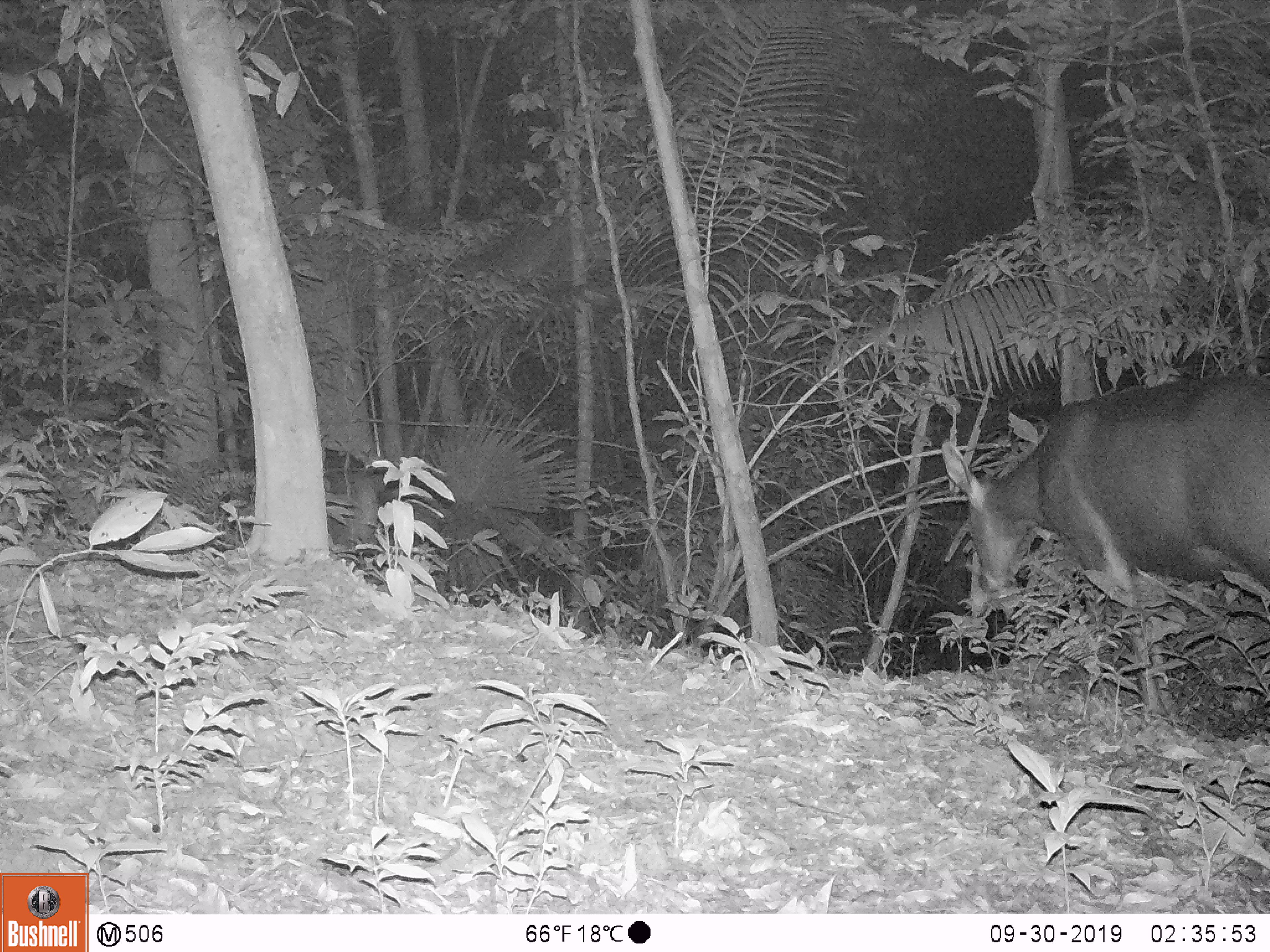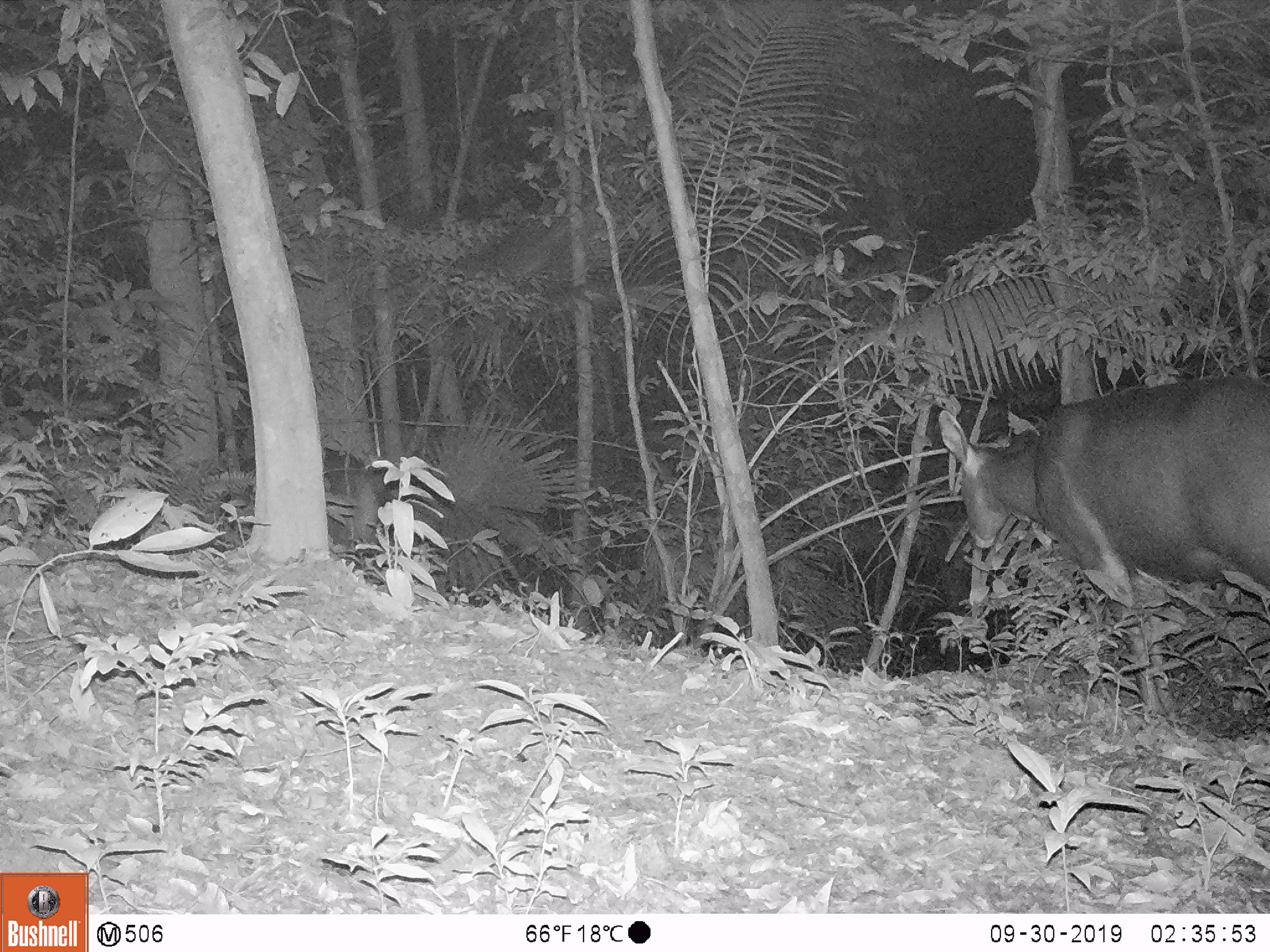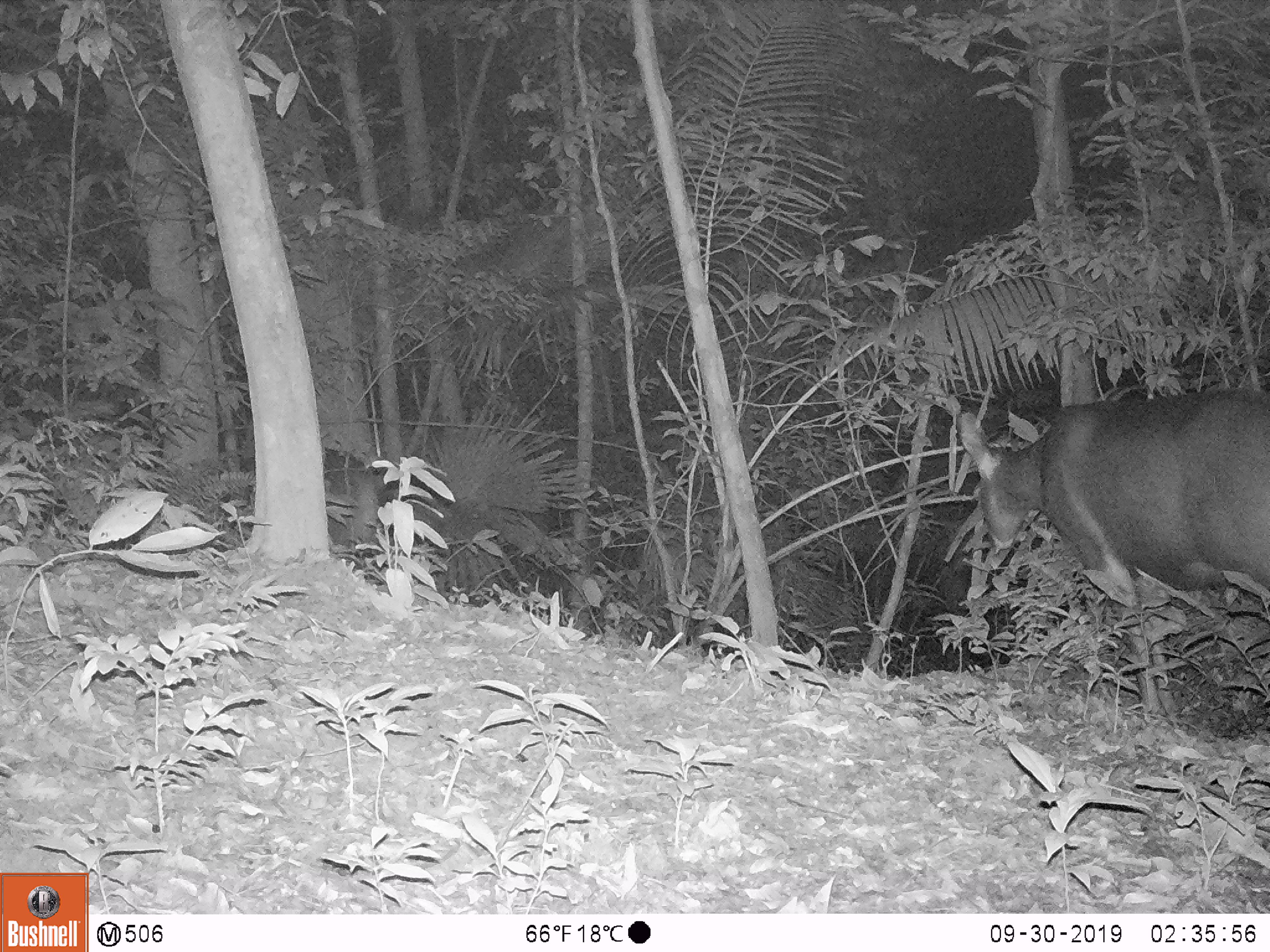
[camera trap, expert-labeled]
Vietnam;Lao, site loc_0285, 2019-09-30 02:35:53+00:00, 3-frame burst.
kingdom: Animalia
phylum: Chordata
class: Mammalia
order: Artiodactyla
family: Cervidae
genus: Rusa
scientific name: Rusa unicolor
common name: sambar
Sambar (Rusa unicolor). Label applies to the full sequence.